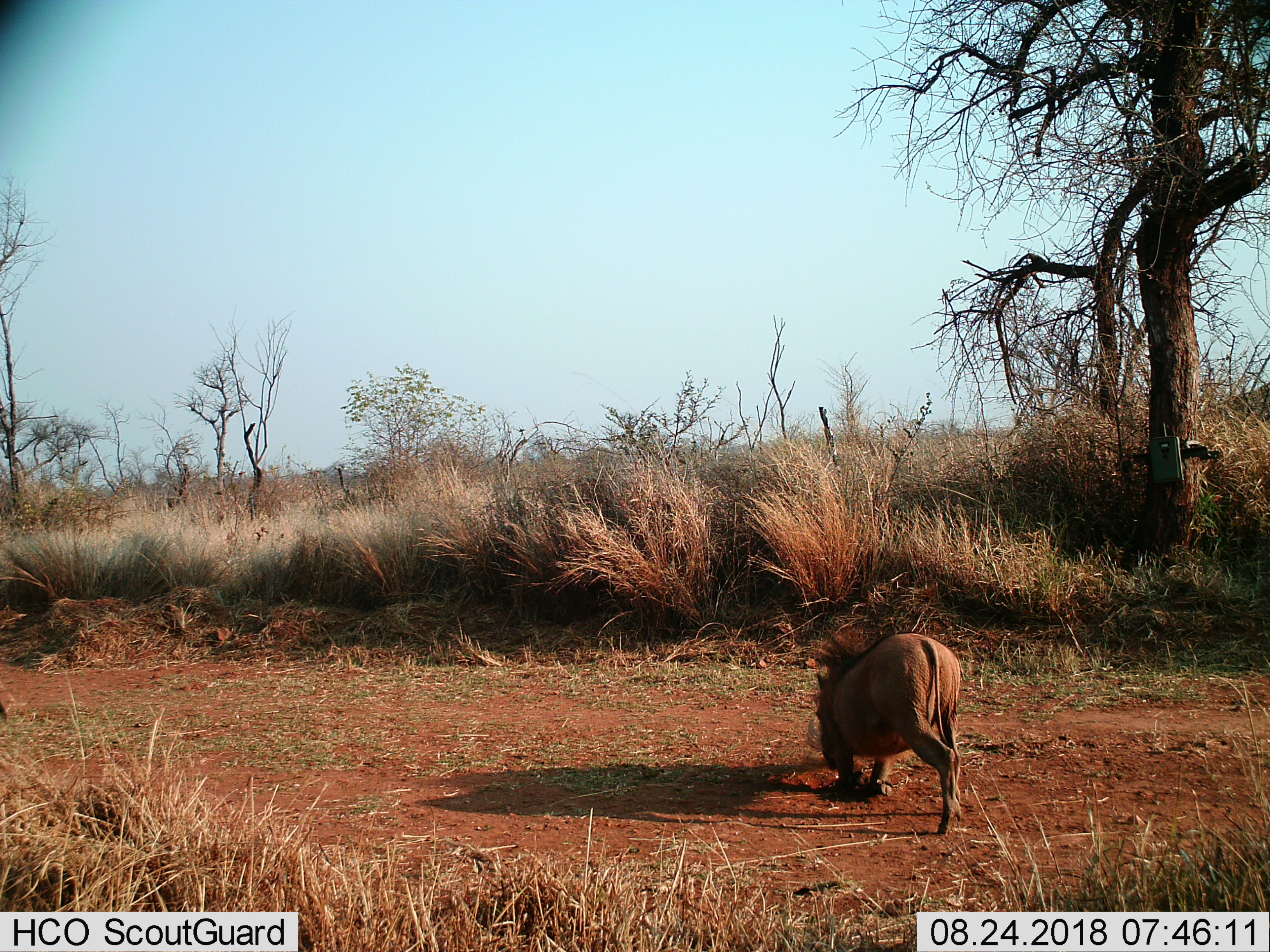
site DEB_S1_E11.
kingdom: Animalia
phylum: Chordata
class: Mammalia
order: Artiodactyla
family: Suidae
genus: Phacochoerus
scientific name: Phacochoerus africanus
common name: warthog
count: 1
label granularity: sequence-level